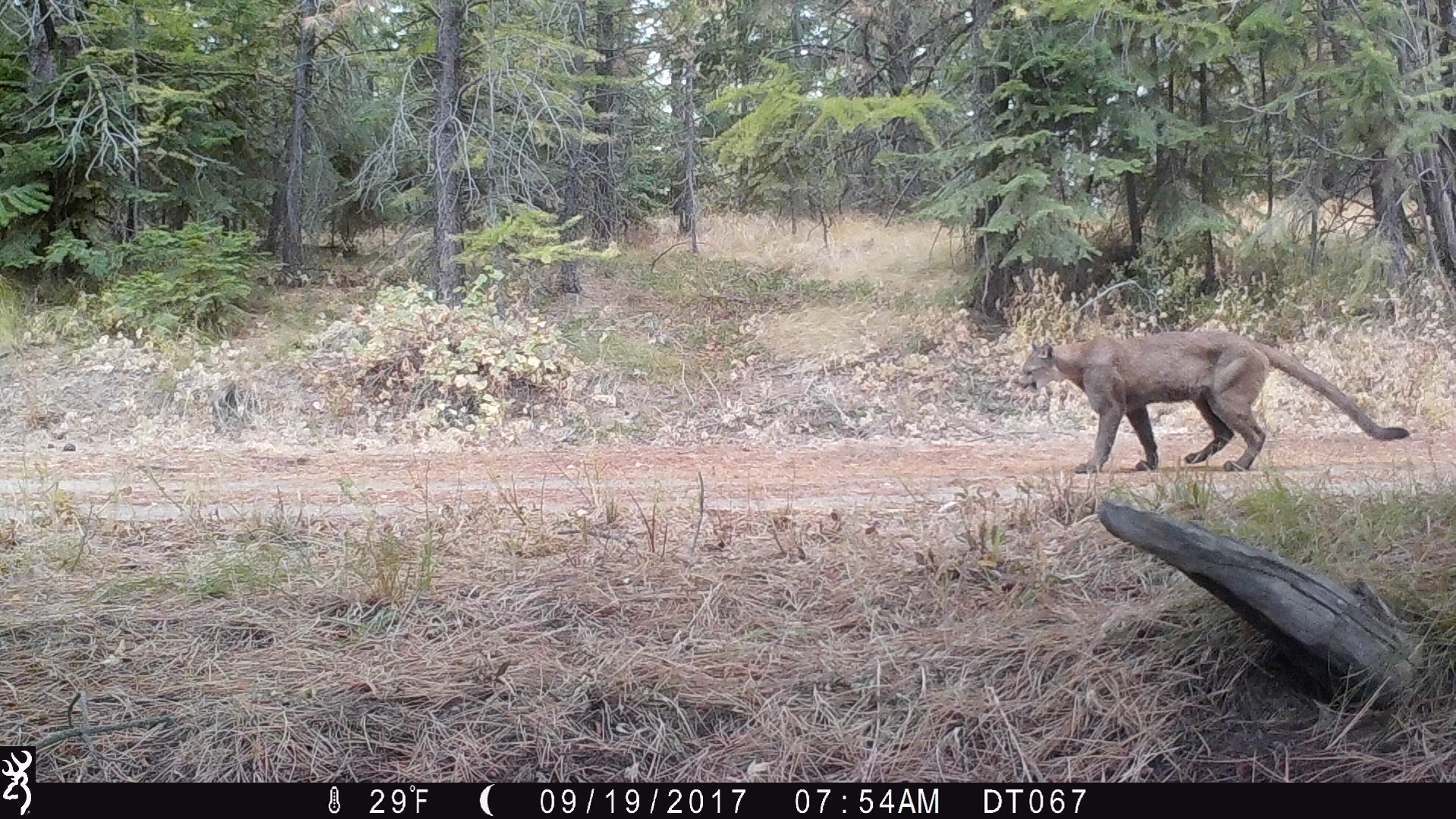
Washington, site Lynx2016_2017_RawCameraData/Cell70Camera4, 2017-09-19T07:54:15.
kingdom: Animalia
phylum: Chordata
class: Mammalia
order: Carnivora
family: Felidae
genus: Puma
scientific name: Puma concolor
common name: mountain lion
Puma concolor (mountain lion). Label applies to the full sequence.